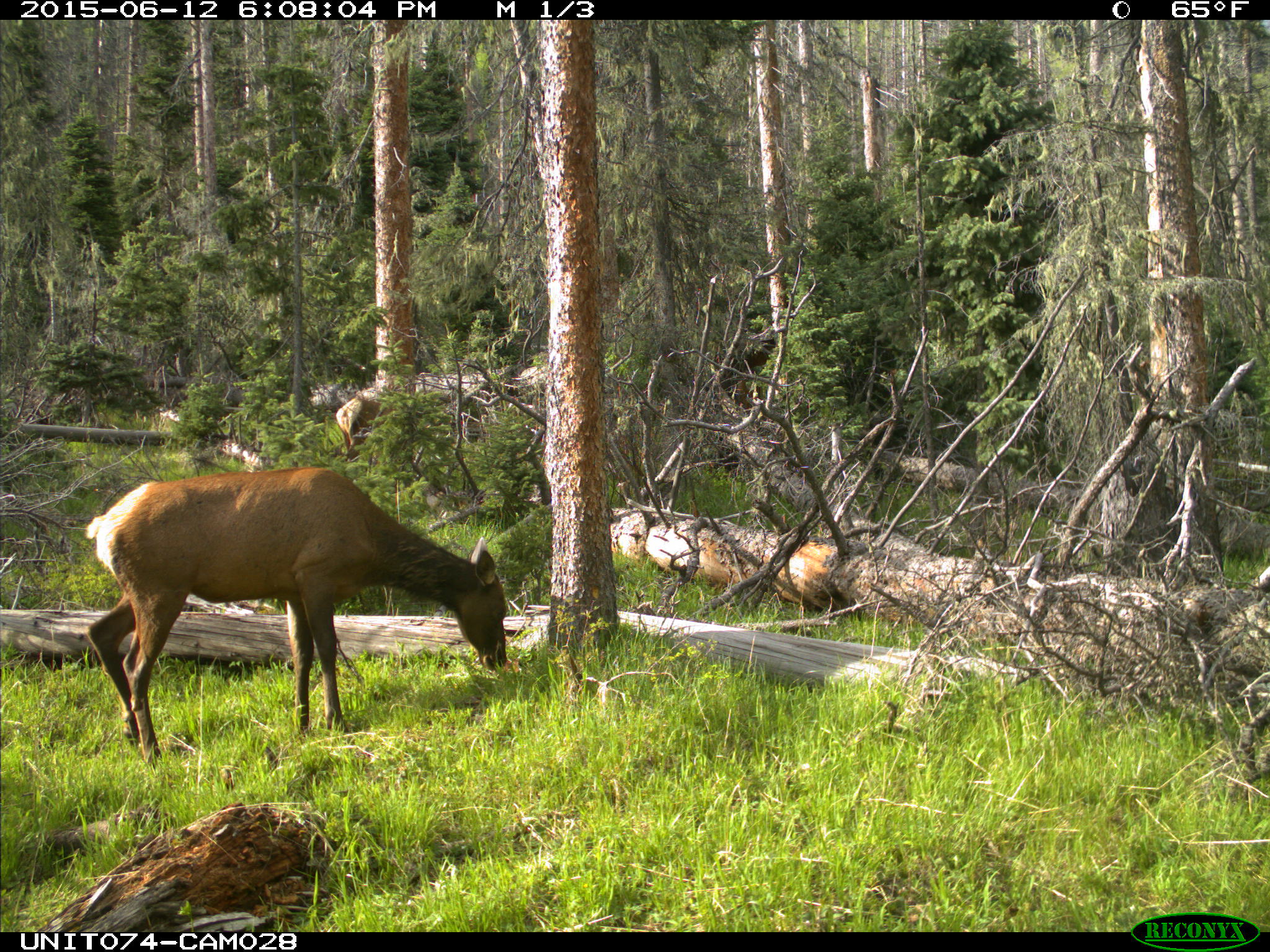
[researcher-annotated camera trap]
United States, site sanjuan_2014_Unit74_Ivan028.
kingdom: Animalia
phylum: Chordata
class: Mammalia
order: Artiodactyla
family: Cervidae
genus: Cervus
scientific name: Cervus elaphus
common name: red deer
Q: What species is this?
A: Cervus elaphus (red deer).